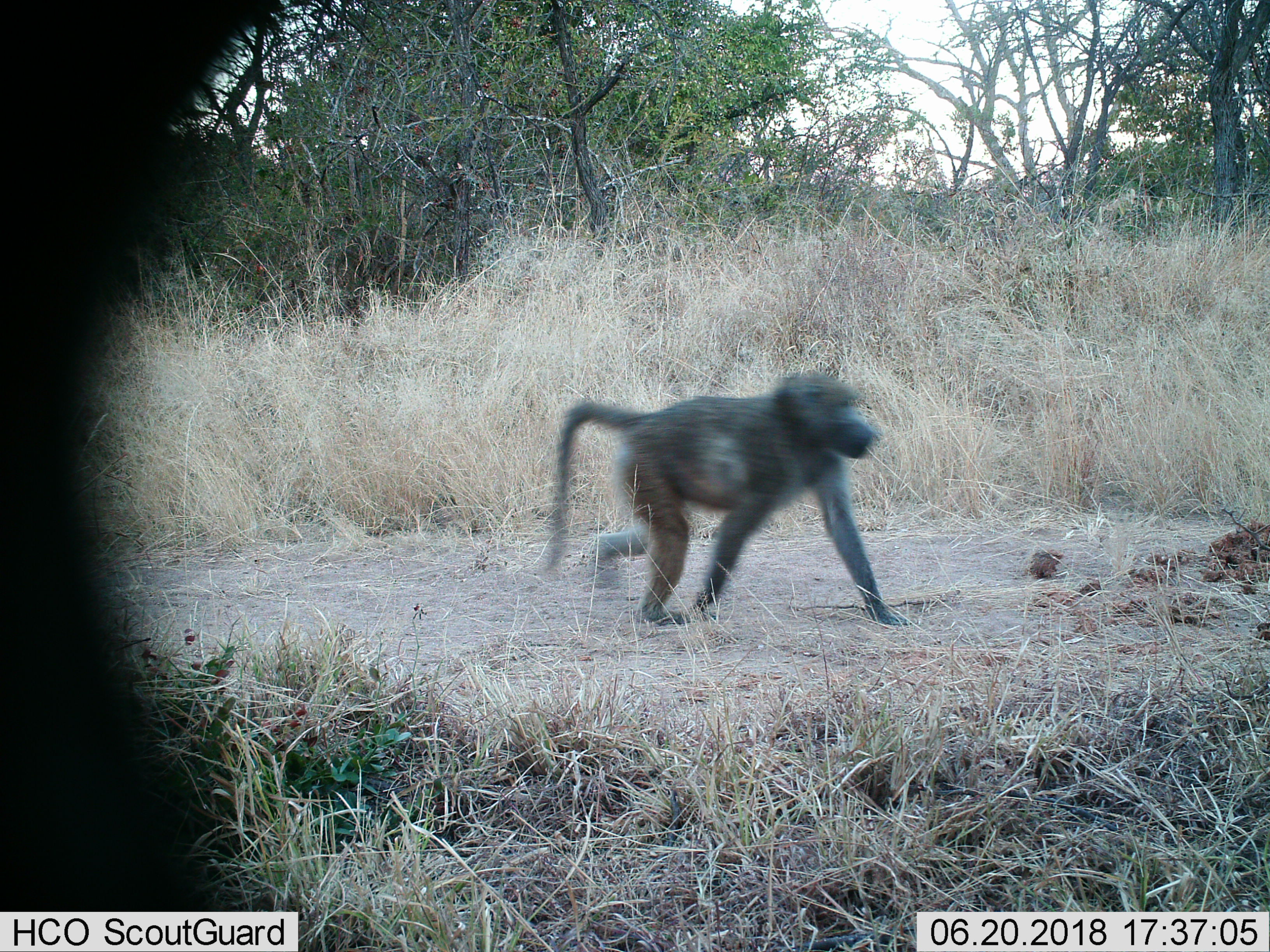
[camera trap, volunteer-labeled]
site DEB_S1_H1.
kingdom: Animalia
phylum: Chordata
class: Mammalia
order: Primates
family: Cercopithecidae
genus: Papio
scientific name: Papio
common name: baboon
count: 1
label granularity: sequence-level